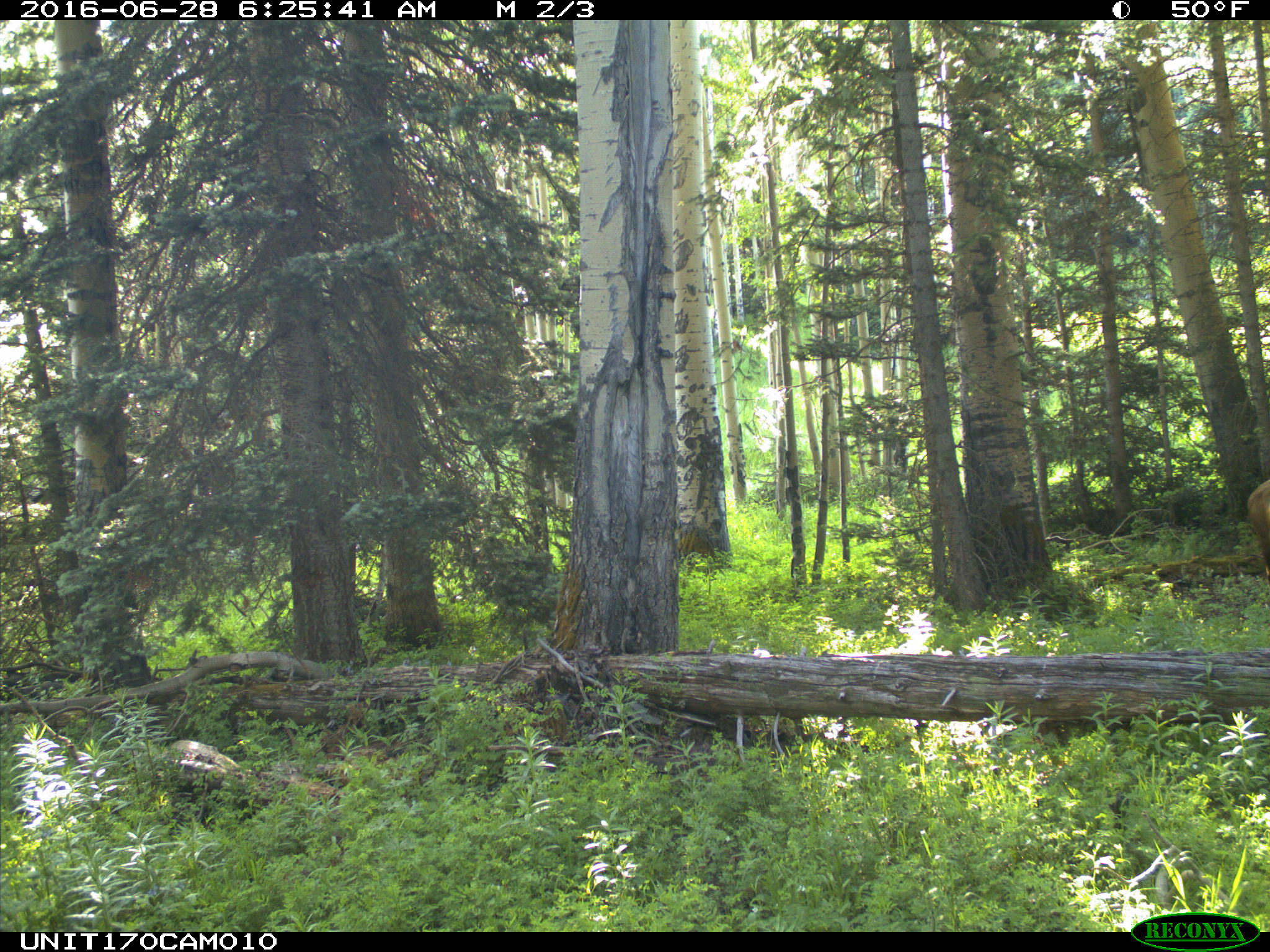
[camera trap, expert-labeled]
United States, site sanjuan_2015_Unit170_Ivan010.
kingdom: Animalia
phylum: Chordata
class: Mammalia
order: Artiodactyla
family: Cervidae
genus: Cervus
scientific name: Cervus elaphus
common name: red deer